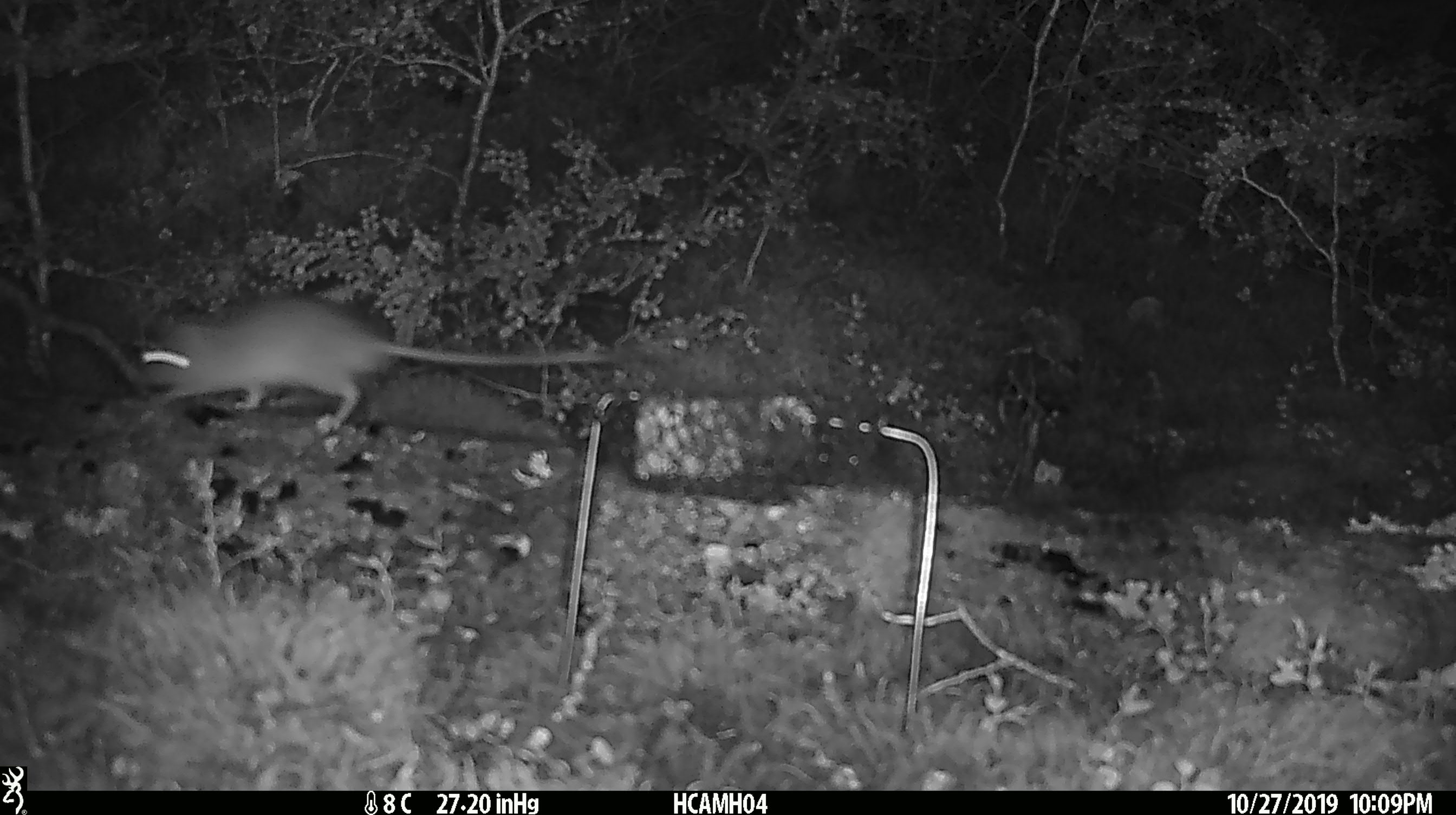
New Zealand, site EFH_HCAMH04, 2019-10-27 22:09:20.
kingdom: Animalia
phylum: Chordata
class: Mammalia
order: Rodentia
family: Muridae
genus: Rattus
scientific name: Rattus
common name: rat